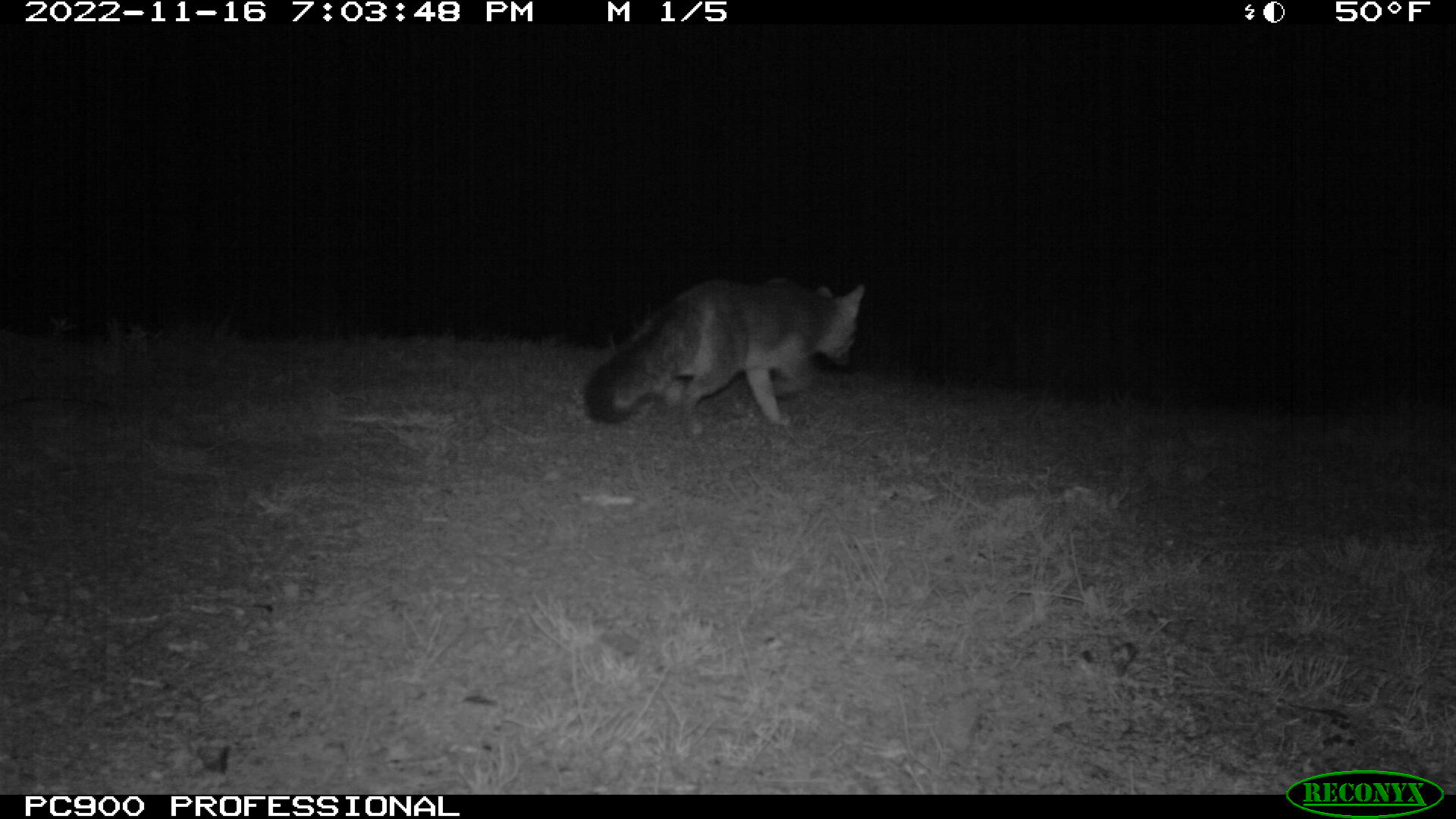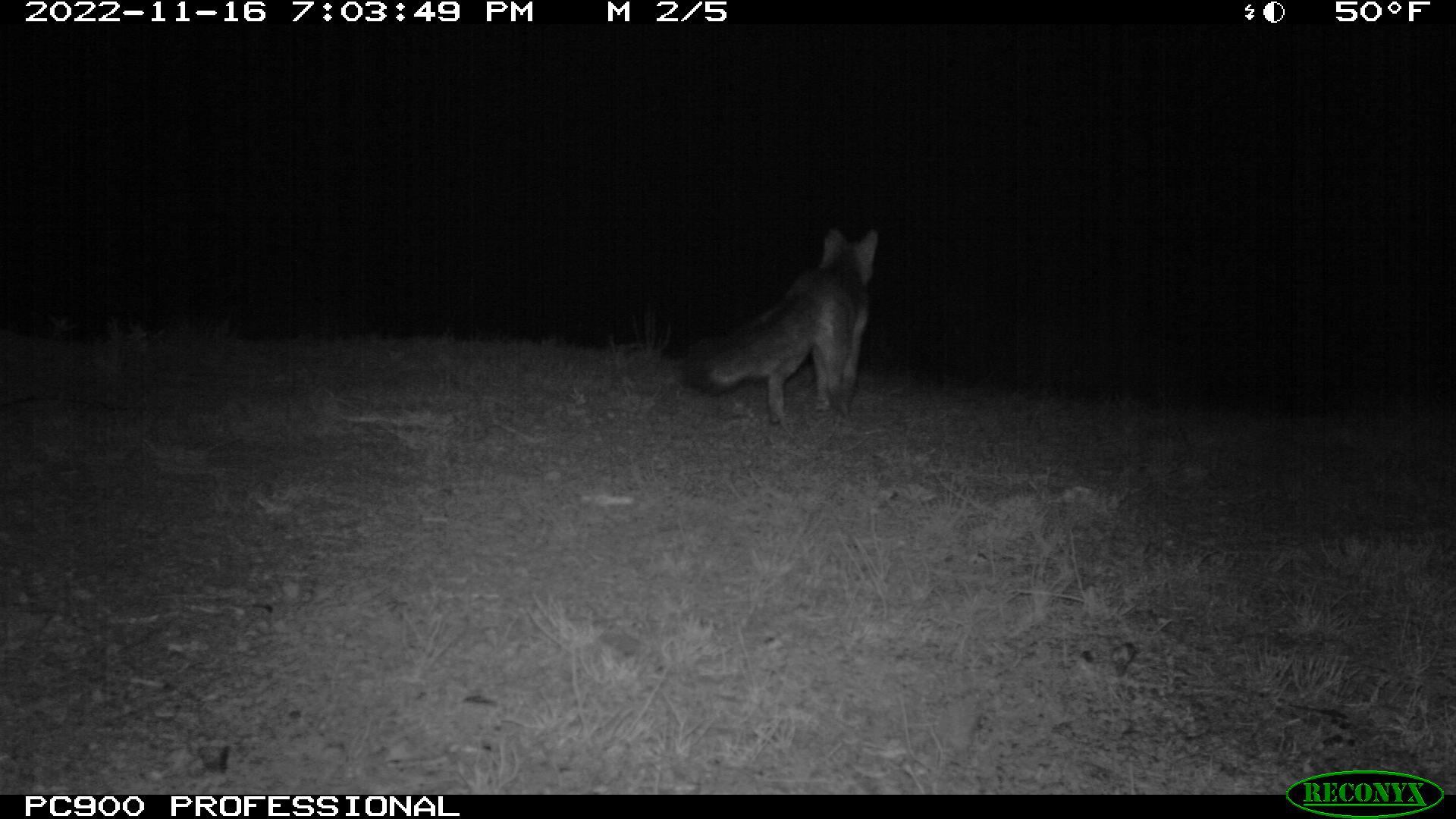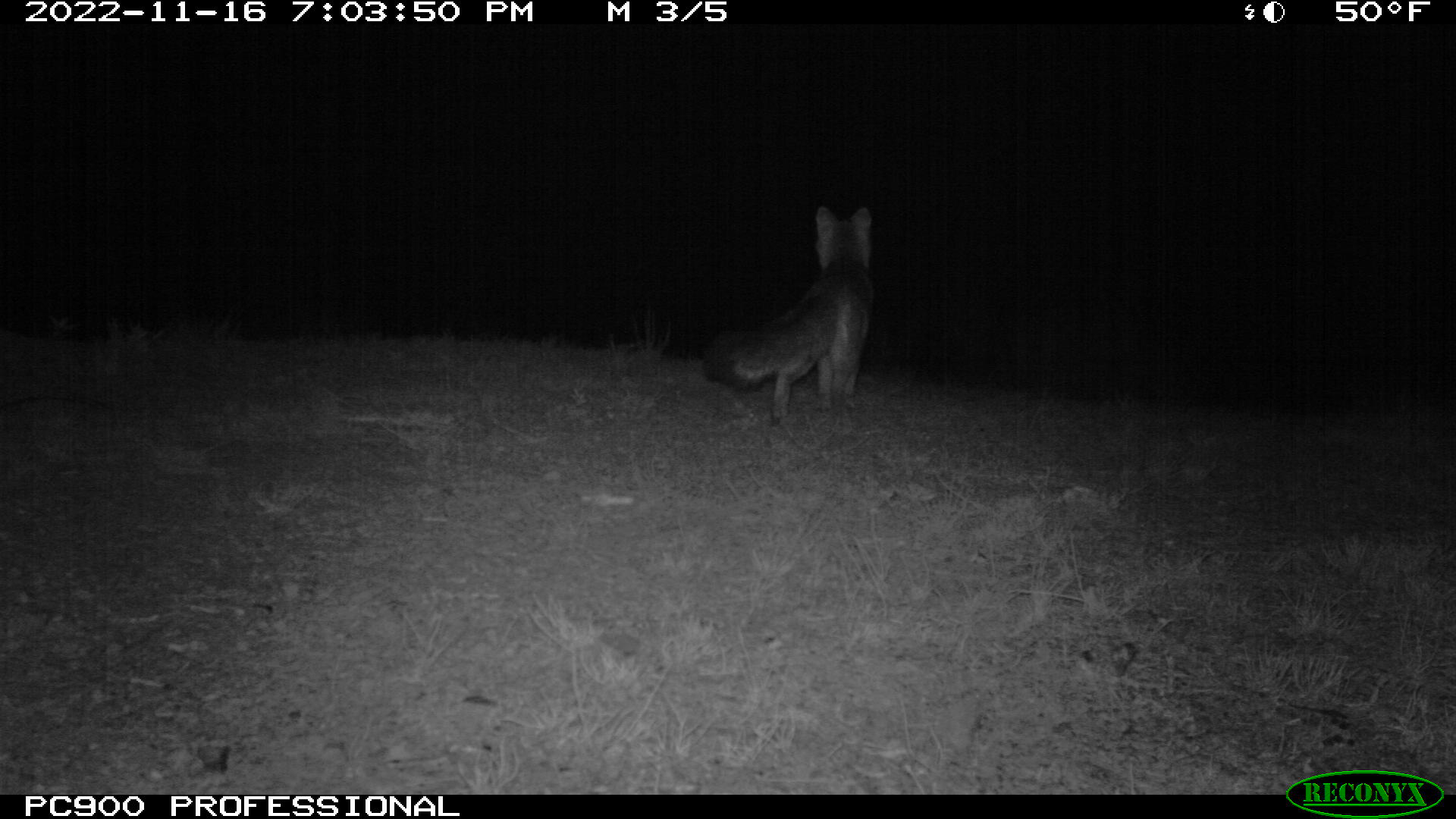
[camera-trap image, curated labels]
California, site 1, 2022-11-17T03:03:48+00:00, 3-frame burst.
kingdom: Animalia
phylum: Chordata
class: Mammalia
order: Carnivora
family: Canidae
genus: Urocyon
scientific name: Urocyon cinereoargenteus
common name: gray fox